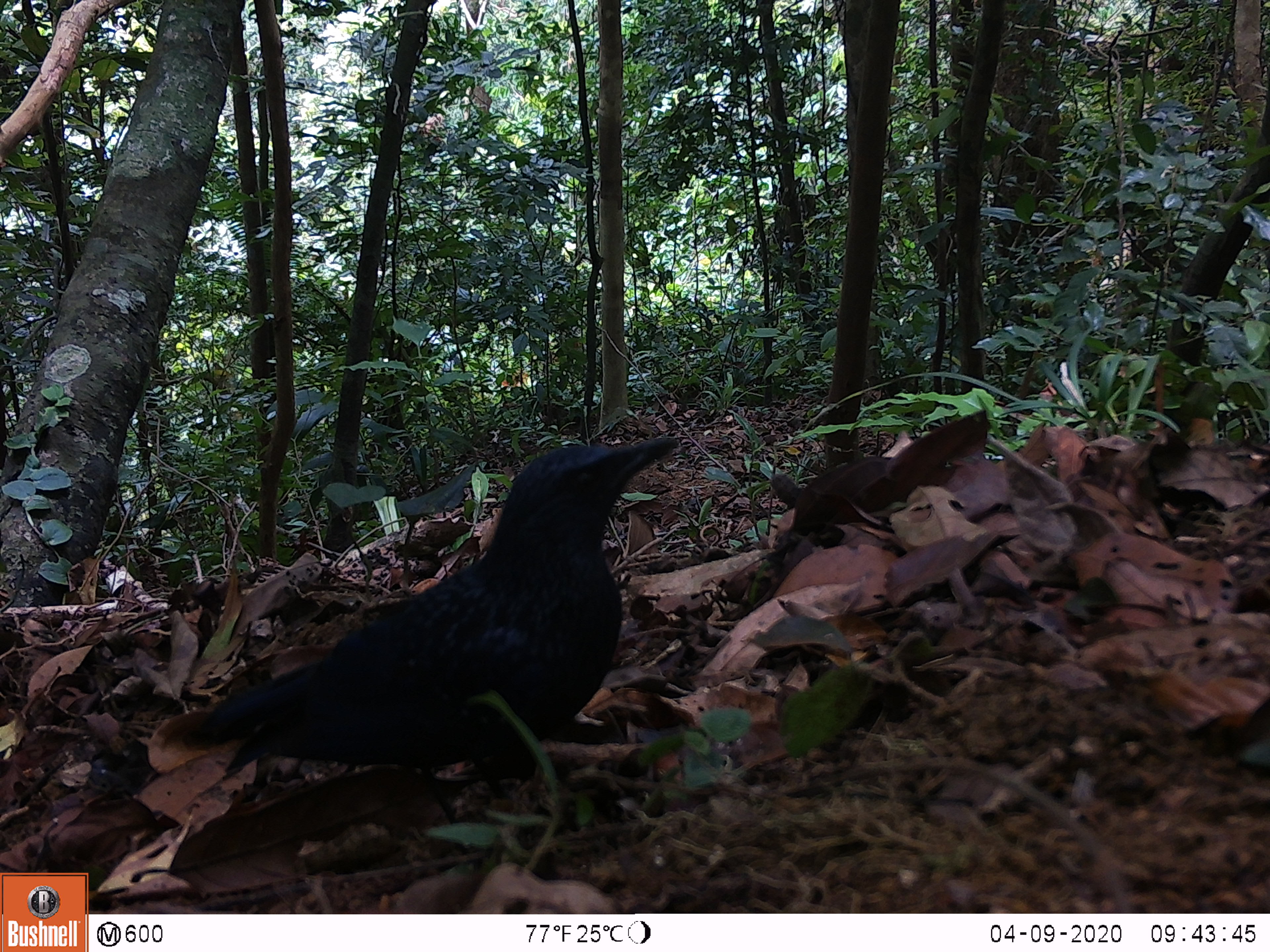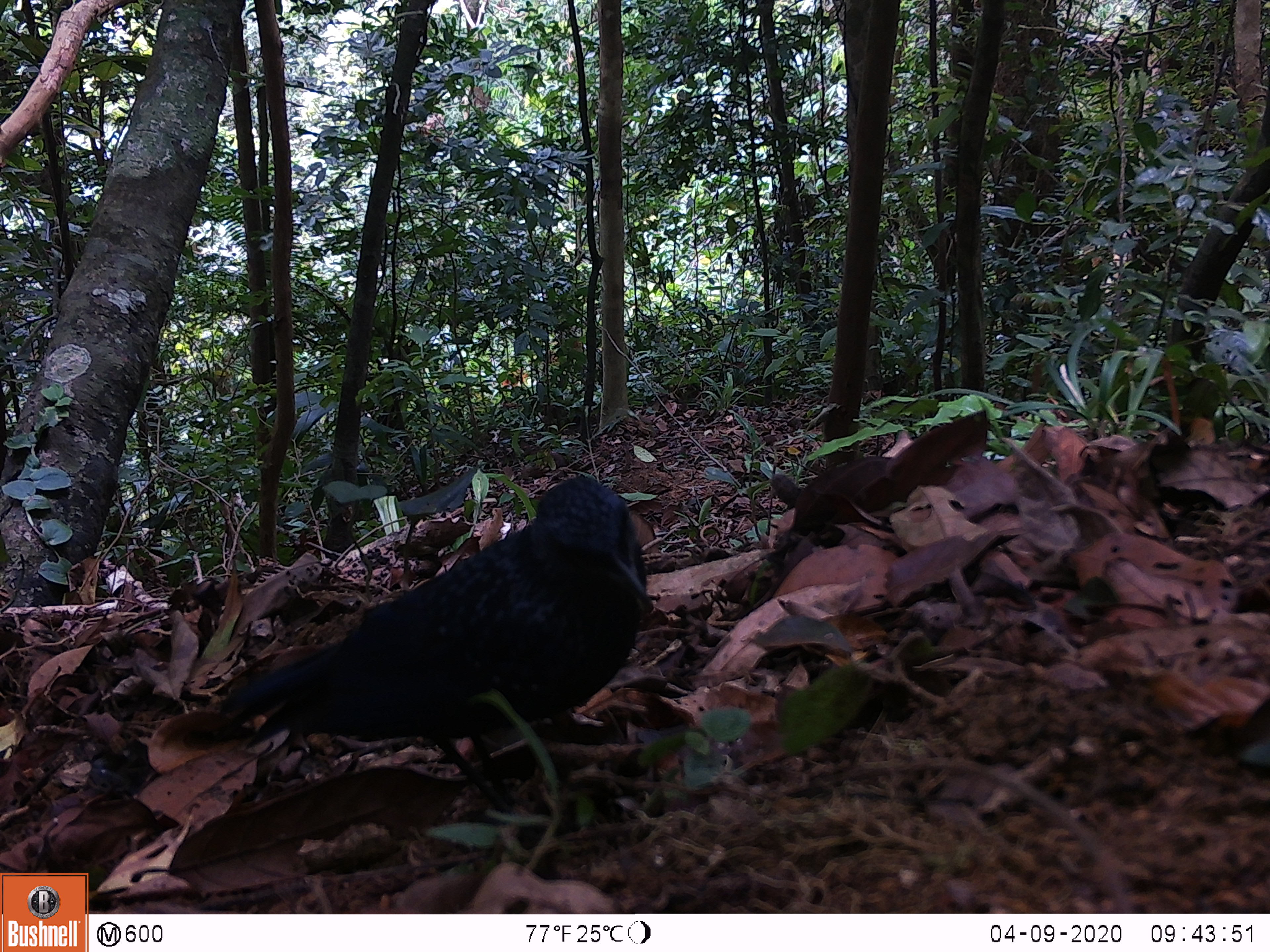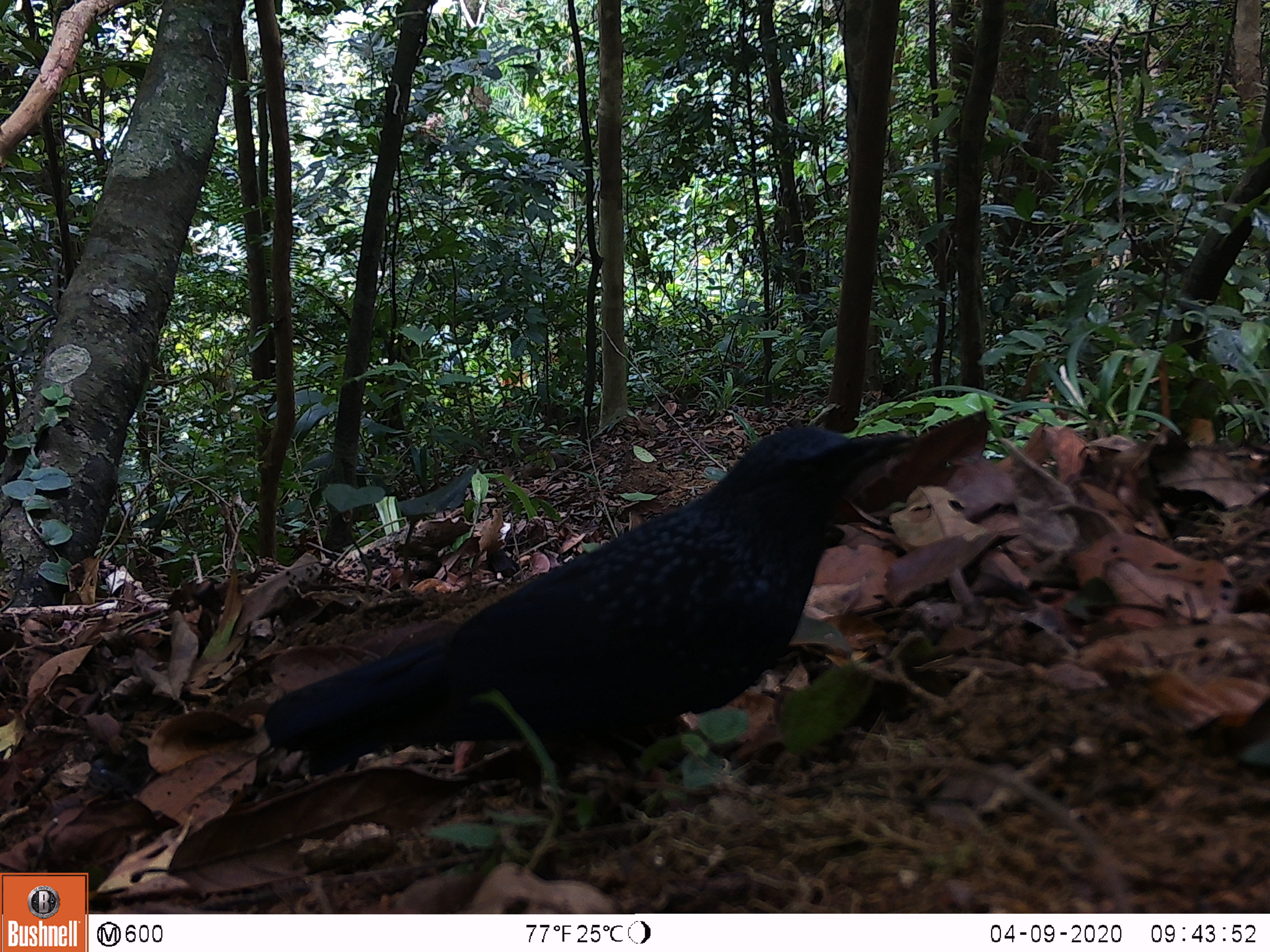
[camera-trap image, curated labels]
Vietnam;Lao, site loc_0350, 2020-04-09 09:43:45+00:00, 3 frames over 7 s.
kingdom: Animalia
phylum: Chordata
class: Aves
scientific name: Aves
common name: bird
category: unidentified bird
Unidentified bird (bird) (Aves). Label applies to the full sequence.